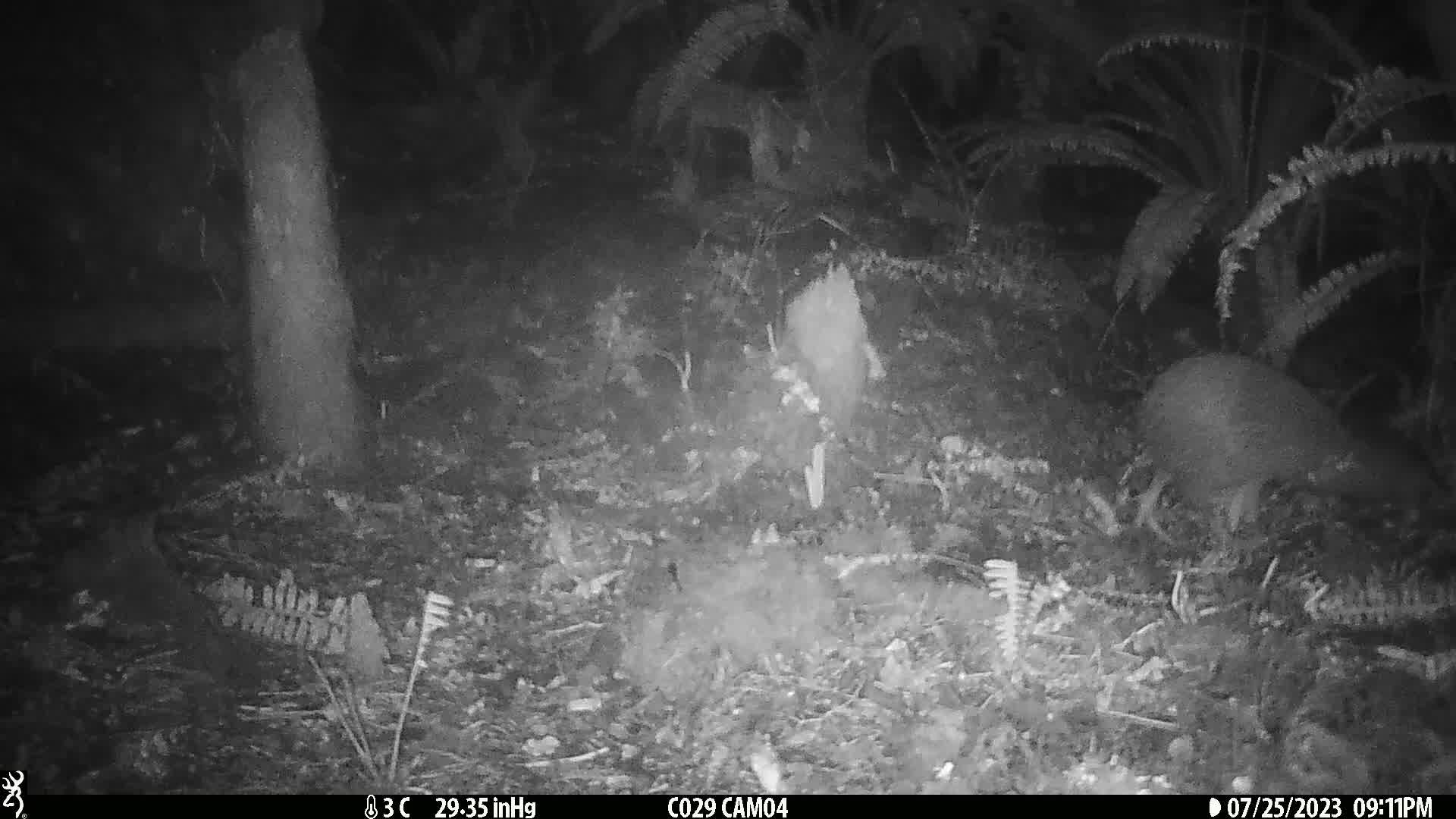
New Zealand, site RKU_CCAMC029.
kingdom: Animalia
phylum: Chordata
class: Aves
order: Apterygiformes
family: Apterygidae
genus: Apteryx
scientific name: Apteryx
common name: kiwi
Kiwi (Apteryx).